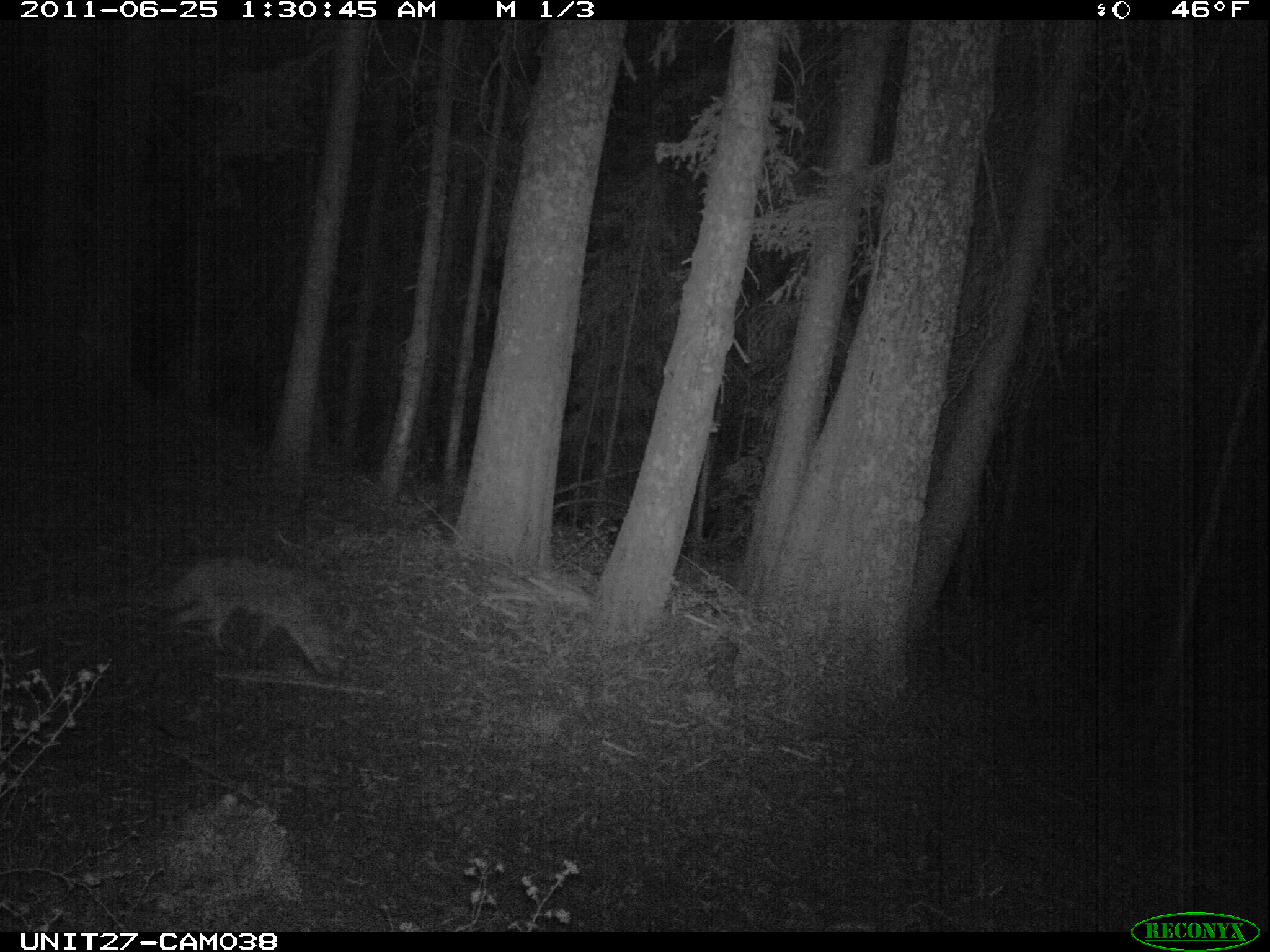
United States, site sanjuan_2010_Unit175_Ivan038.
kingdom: Animalia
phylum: Chordata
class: Mammalia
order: Carnivora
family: Canidae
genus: Canis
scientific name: Canis latrans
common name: coyote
Canis latrans (coyote).